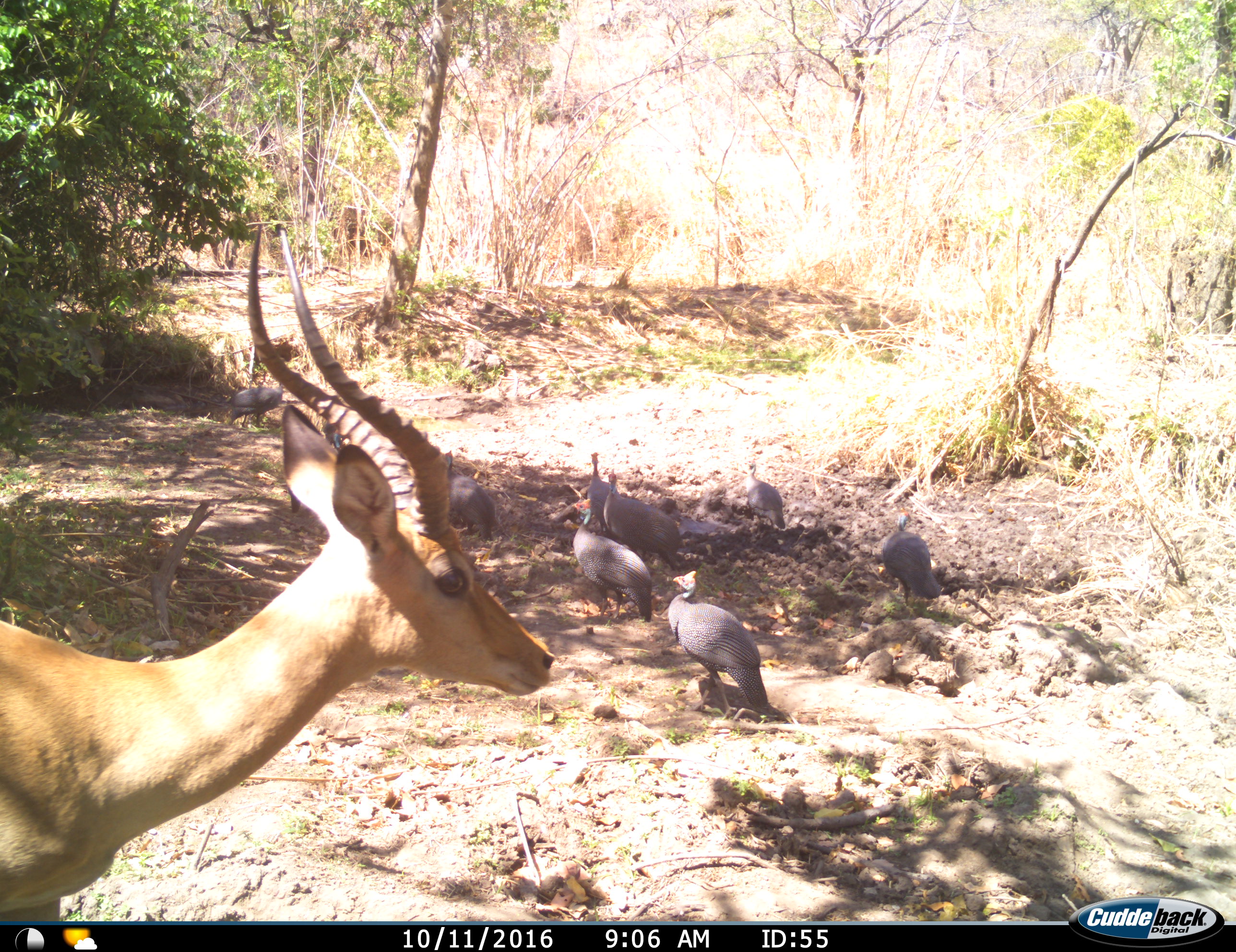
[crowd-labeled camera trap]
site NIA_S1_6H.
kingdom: Animalia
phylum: Chordata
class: Aves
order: Galliformes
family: Numididae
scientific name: Numididae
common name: guineafowl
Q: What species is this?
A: Guineafowl (Numididae).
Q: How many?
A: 8.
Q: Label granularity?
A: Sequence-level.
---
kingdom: Animalia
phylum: Chordata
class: Mammalia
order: Artiodactyla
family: Bovidae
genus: Aepyceros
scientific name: Aepyceros melampus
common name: impala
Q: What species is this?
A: Impala (Aepyceros melampus).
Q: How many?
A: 1.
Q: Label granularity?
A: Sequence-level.